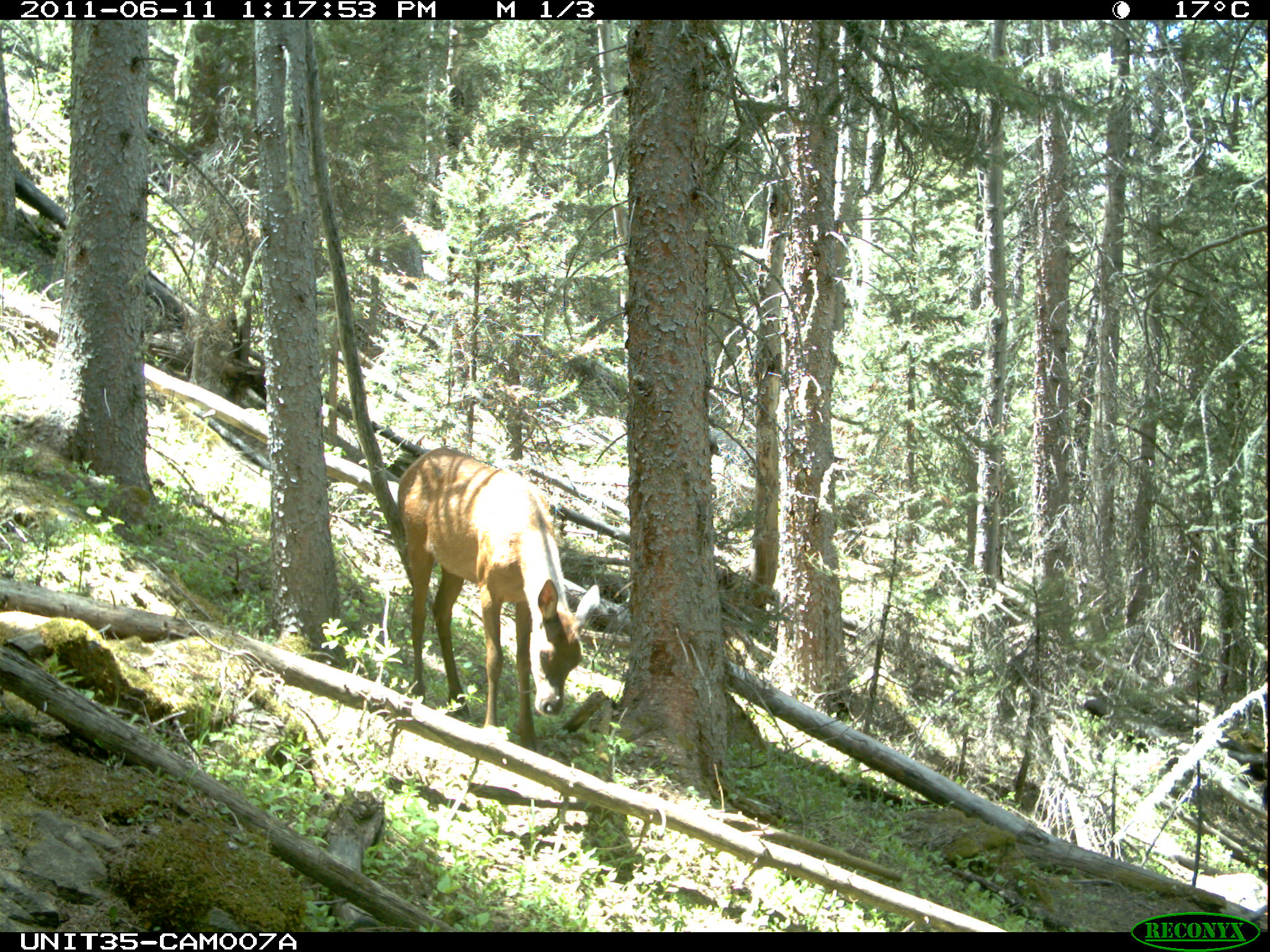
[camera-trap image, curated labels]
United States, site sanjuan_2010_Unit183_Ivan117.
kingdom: Animalia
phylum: Chordata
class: Mammalia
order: Artiodactyla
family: Cervidae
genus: Cervus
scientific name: Cervus elaphus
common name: red deer